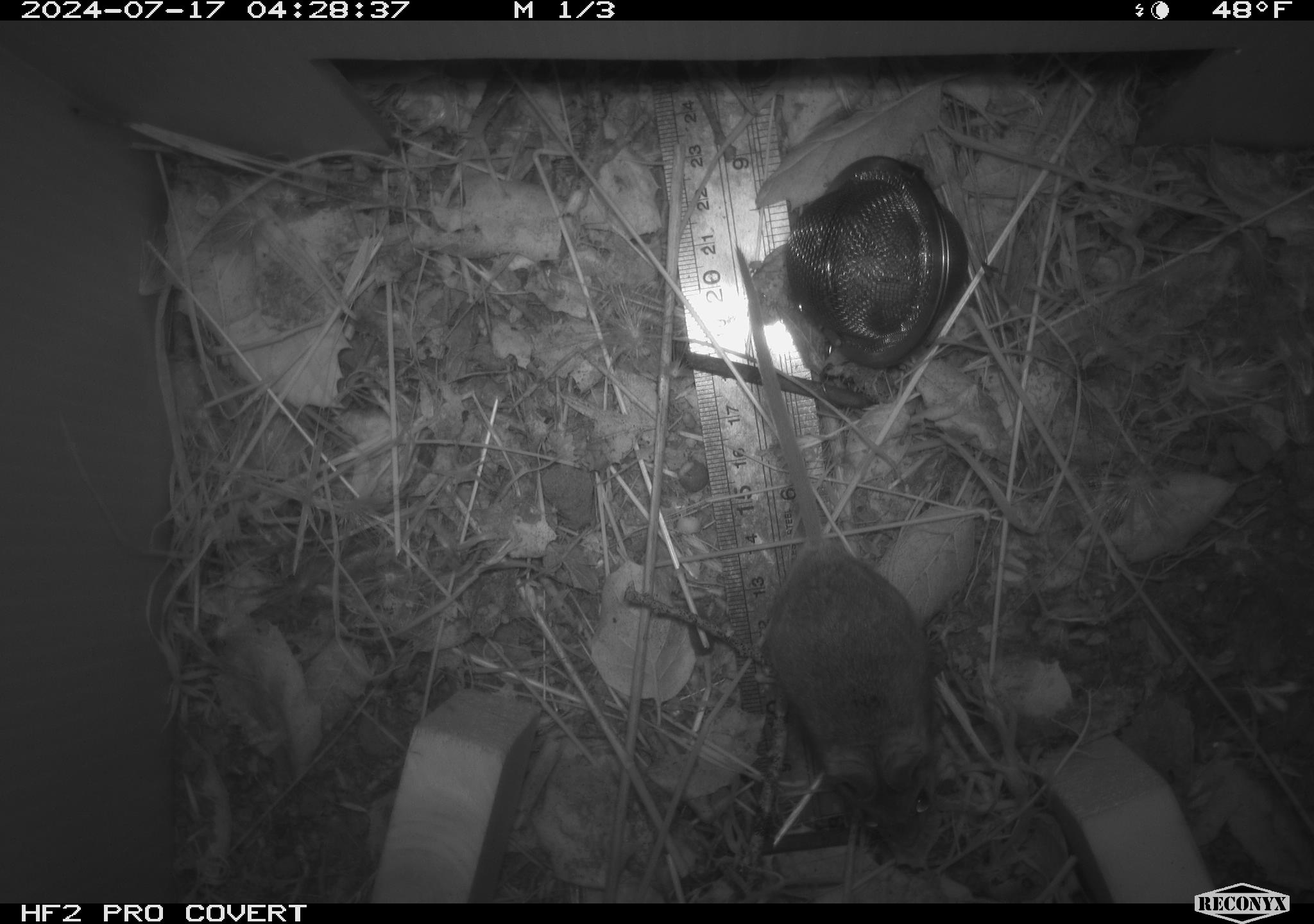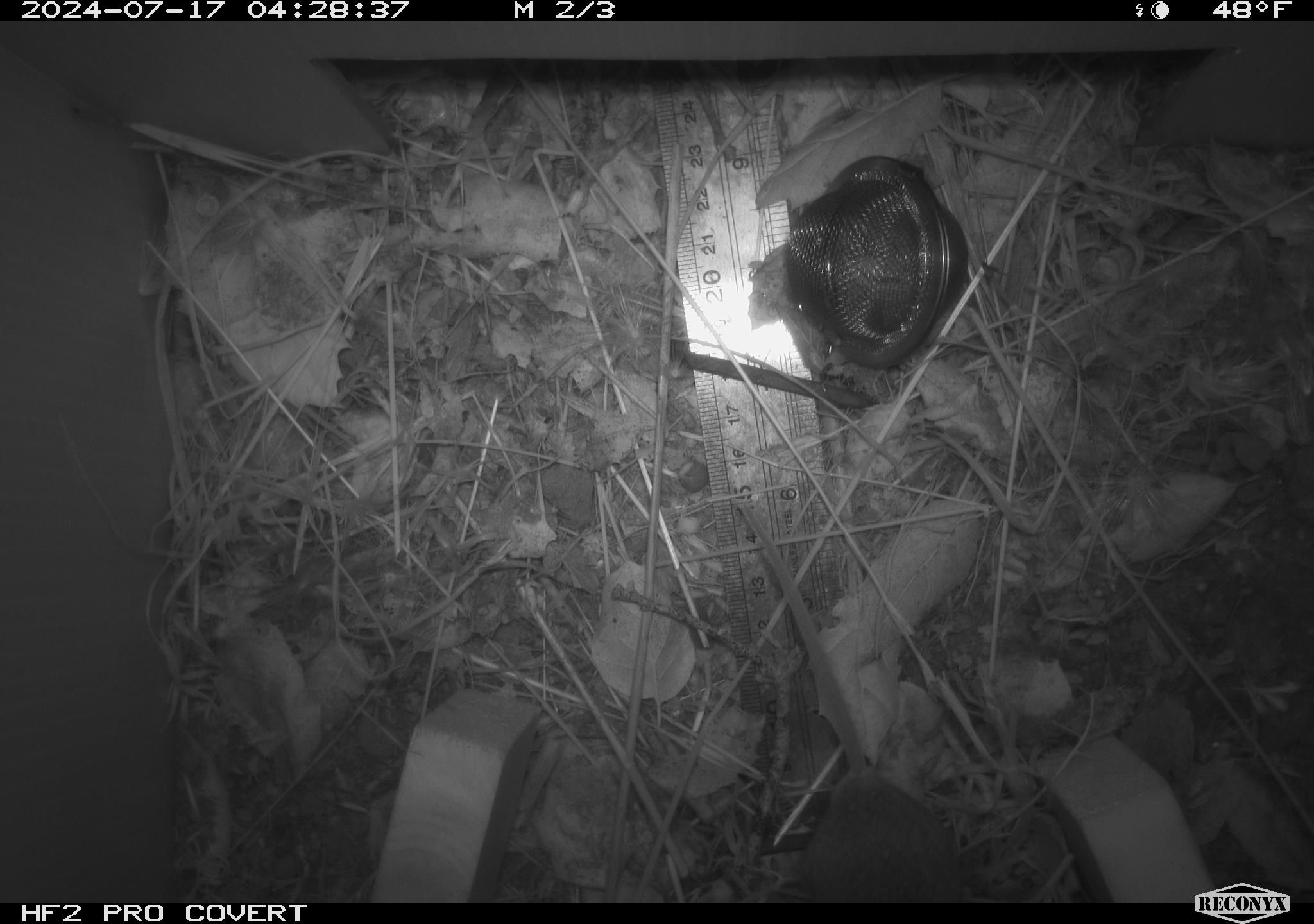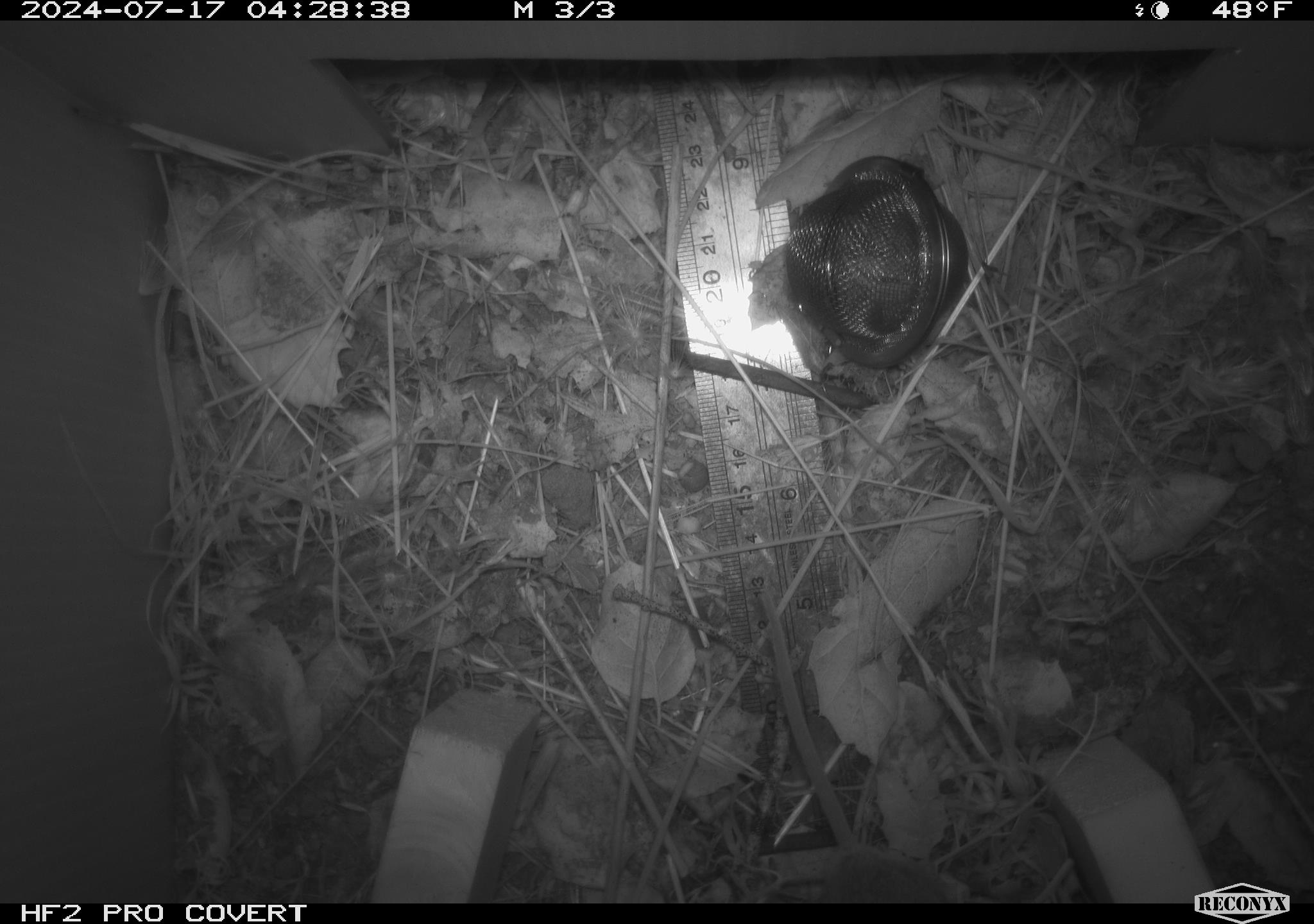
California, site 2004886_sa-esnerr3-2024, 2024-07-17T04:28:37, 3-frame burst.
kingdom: Animalia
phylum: Chordata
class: Mammalia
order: Rodentia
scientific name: Rodentia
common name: rodent